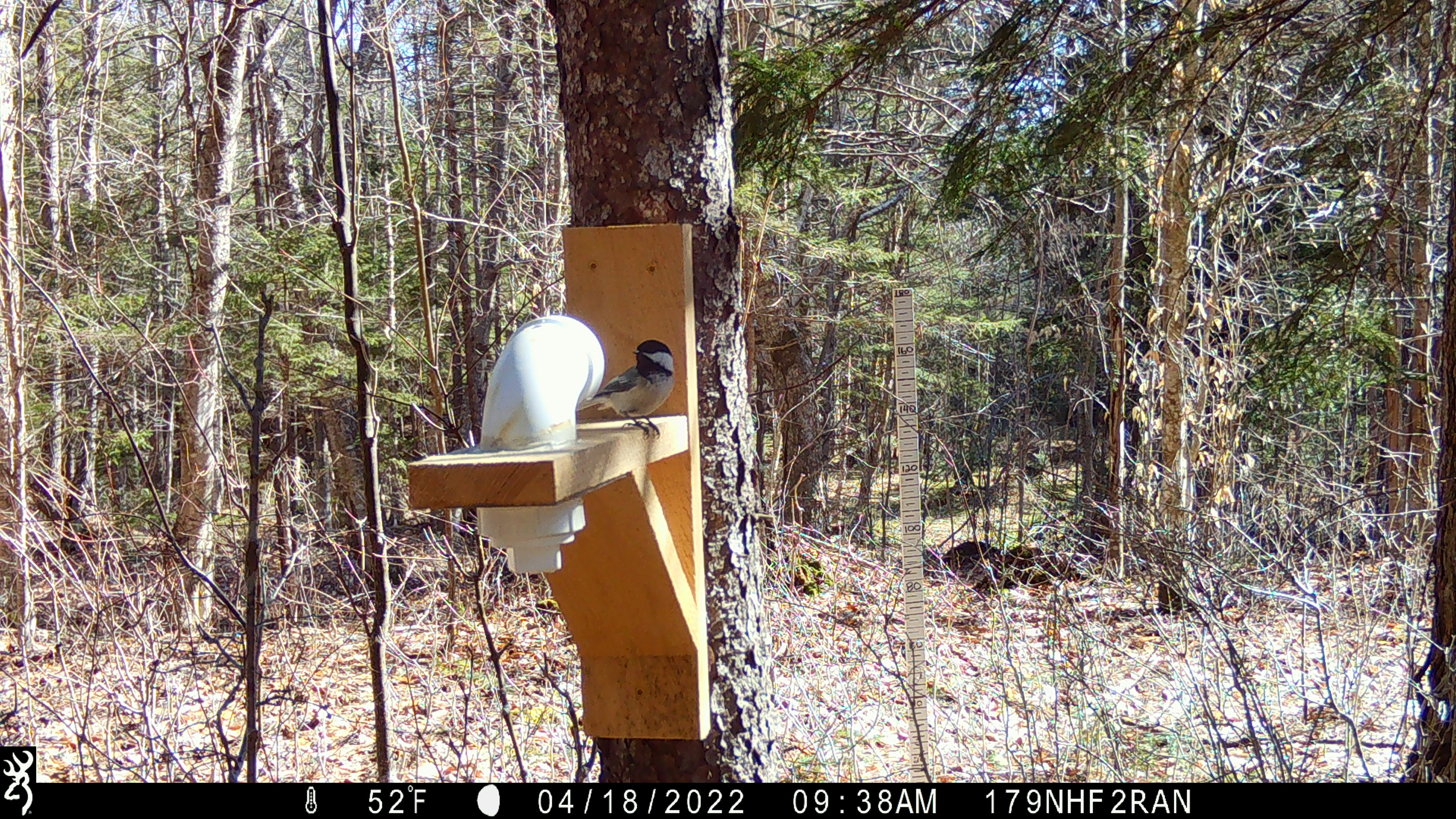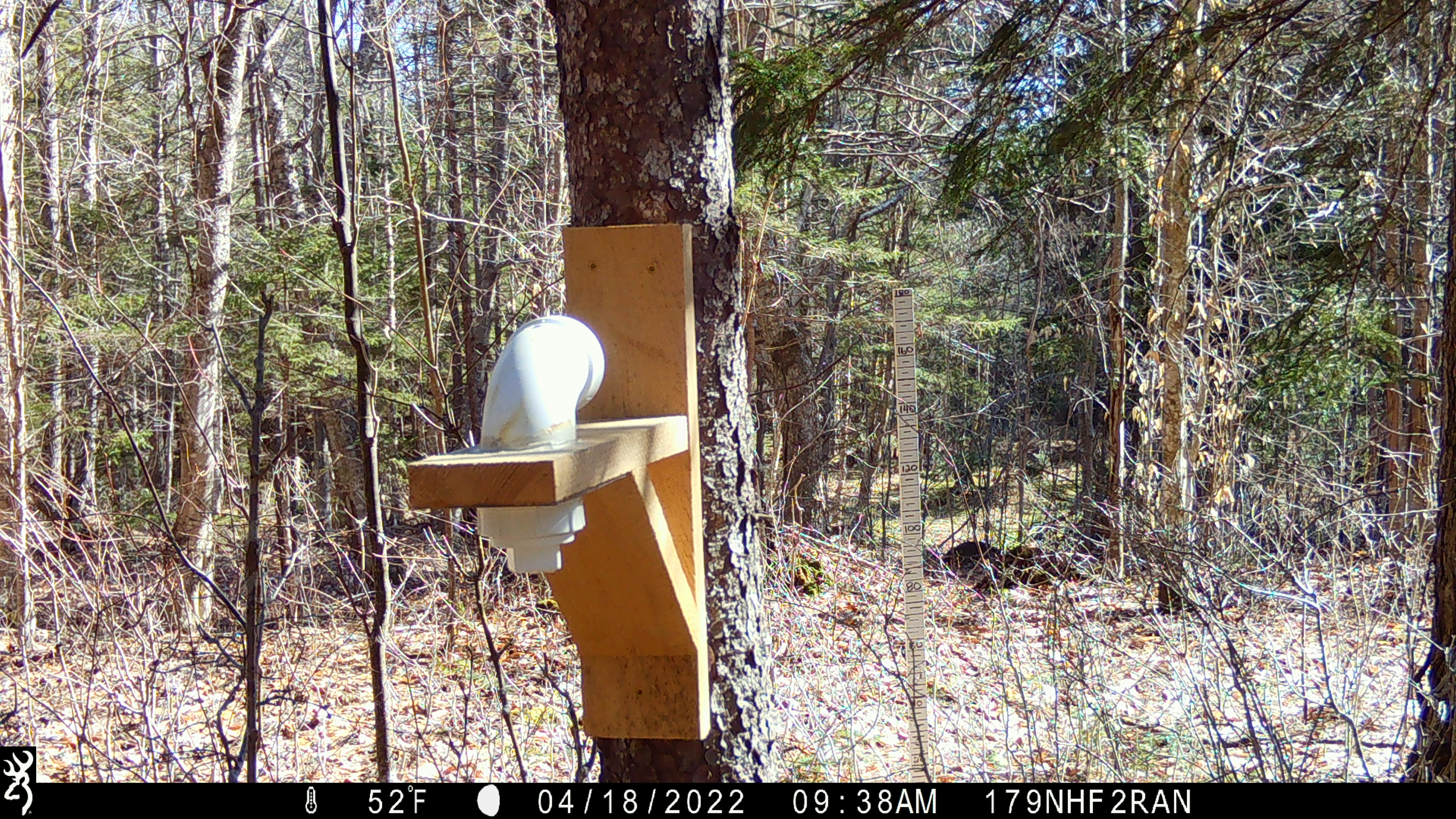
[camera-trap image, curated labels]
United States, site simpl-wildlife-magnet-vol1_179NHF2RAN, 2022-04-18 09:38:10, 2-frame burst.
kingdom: Animalia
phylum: Chordata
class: Aves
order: Passeriformes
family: Paridae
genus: Poecile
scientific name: Poecile atricapillus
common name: black-capped chickadee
Black-capped chickadee (Poecile atricapillus).